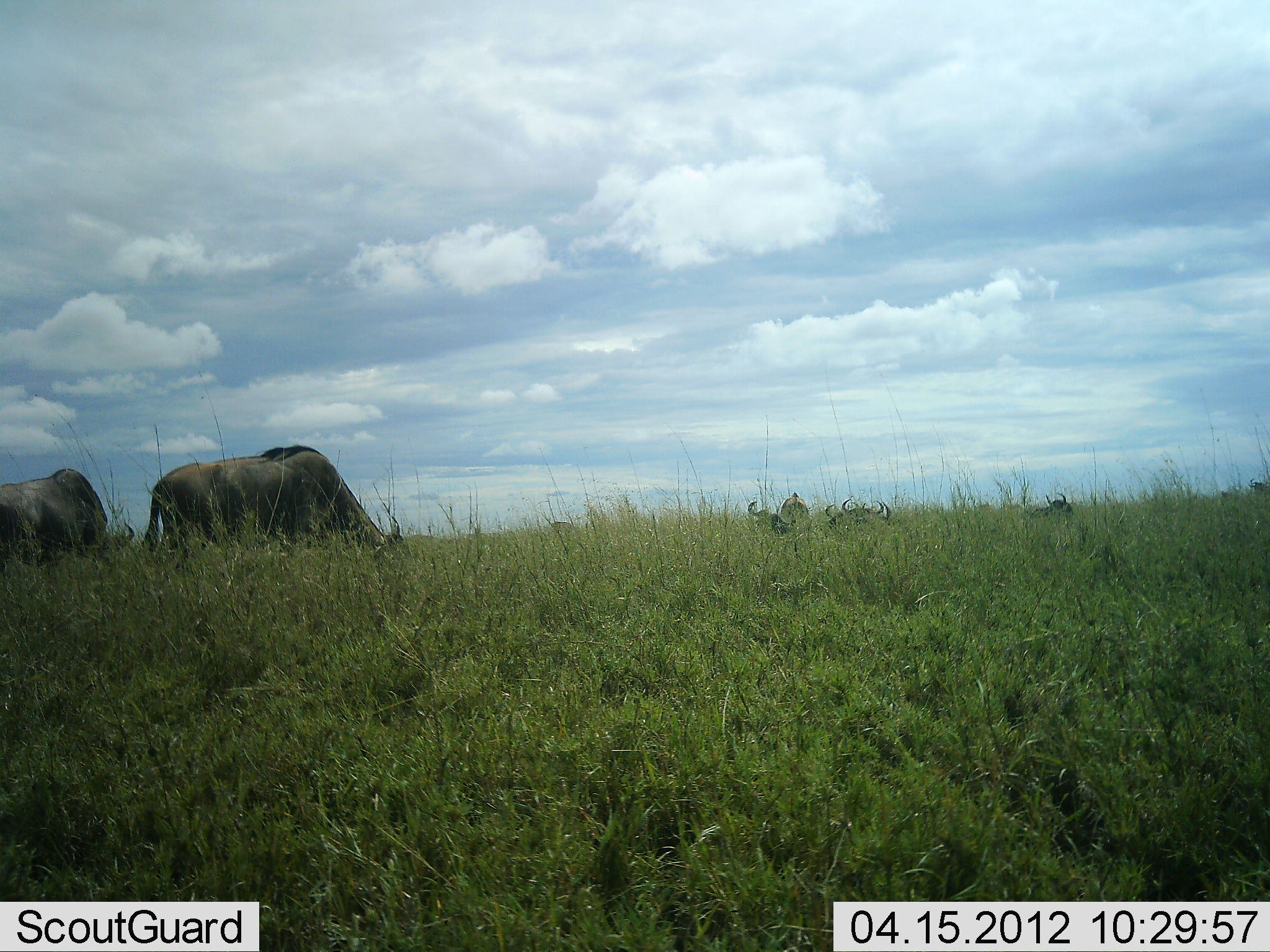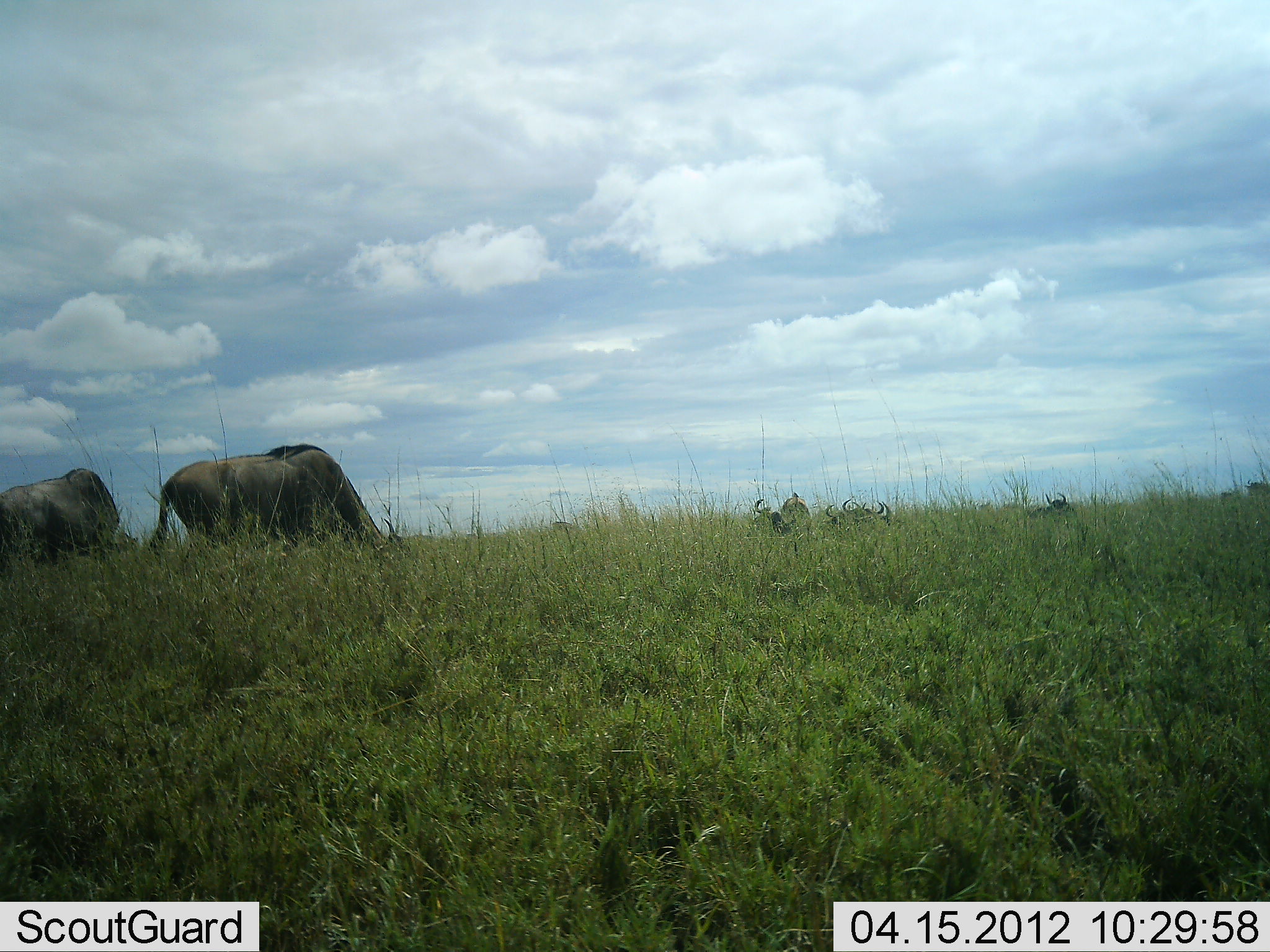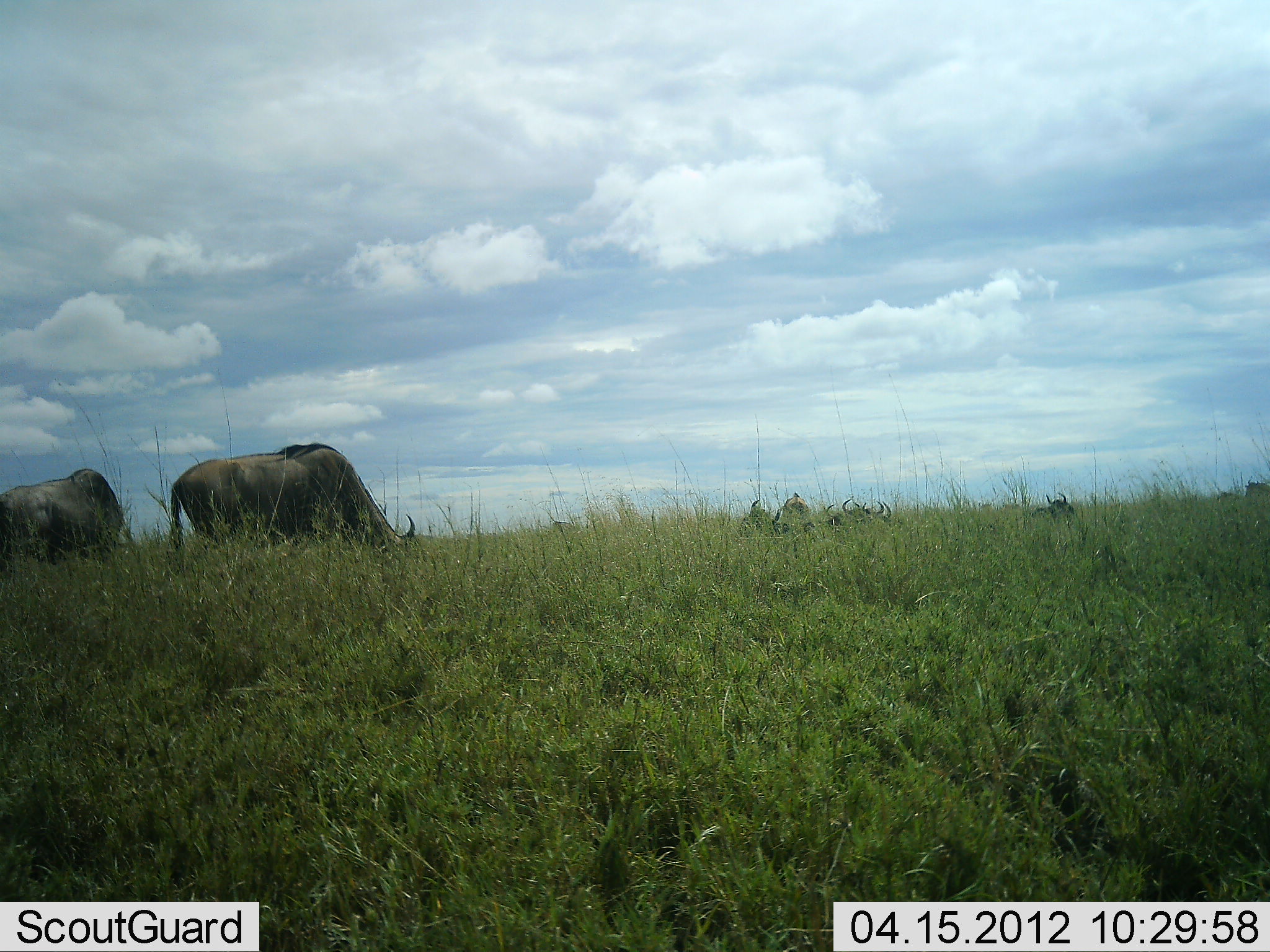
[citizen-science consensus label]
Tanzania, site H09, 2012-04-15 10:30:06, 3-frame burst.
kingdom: Animalia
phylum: Chordata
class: Mammalia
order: Artiodactyla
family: Bovidae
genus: Connochaetes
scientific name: Connochaetes taurinus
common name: blue wildebeest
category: wildebeest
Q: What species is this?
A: Wildebeest (blue wildebeest) (Connochaetes taurinus).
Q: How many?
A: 6.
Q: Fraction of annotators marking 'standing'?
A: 23%.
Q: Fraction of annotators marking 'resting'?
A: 45%.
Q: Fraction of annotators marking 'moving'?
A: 0%.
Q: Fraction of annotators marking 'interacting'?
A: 0%.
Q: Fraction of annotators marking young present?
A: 0%.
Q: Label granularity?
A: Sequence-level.